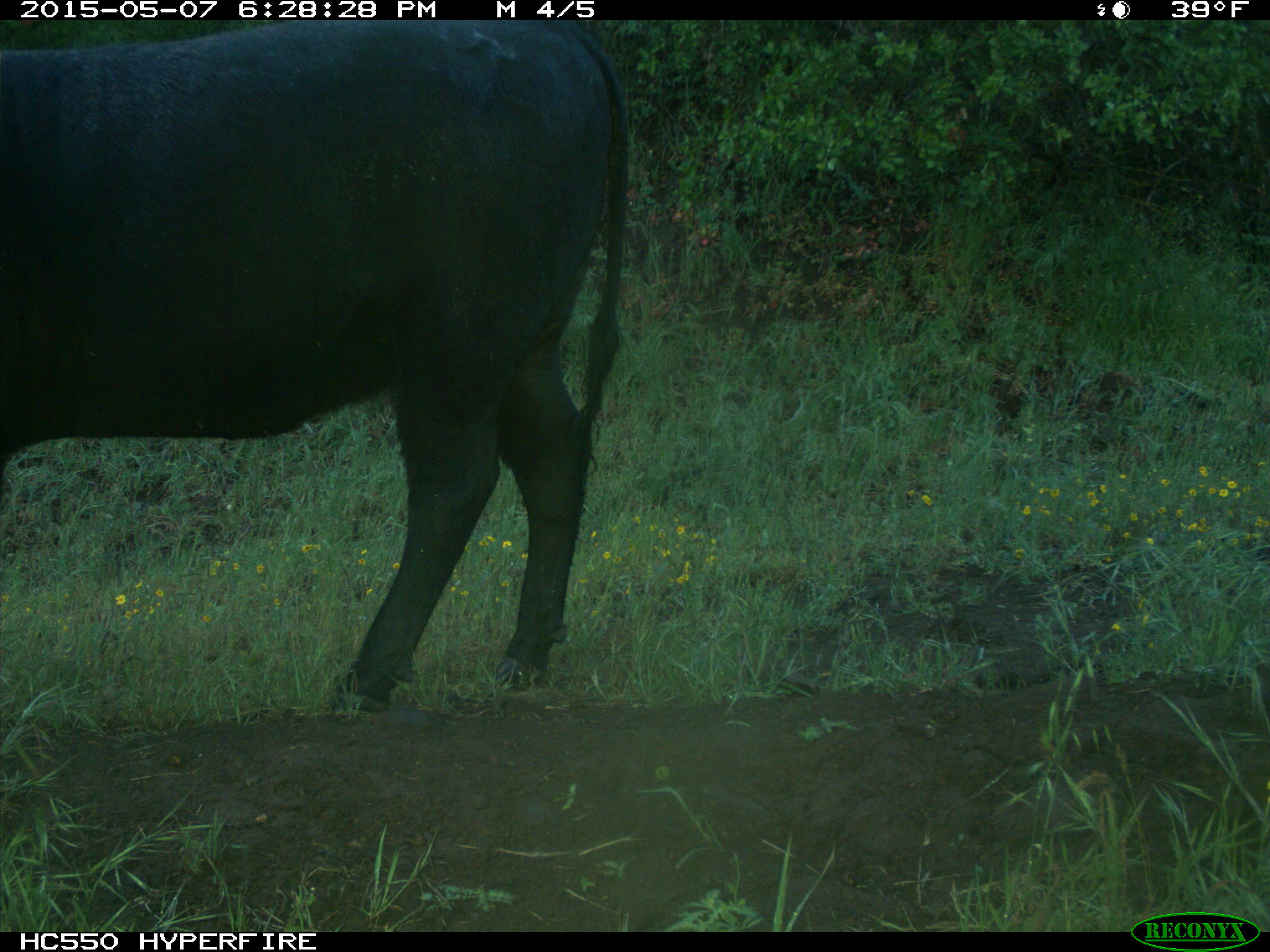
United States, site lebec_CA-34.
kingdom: Animalia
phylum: Chordata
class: Mammalia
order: Artiodactyla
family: Bovidae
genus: Bos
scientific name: Bos taurus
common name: domestic cow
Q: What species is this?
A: Bos taurus (domestic cow).